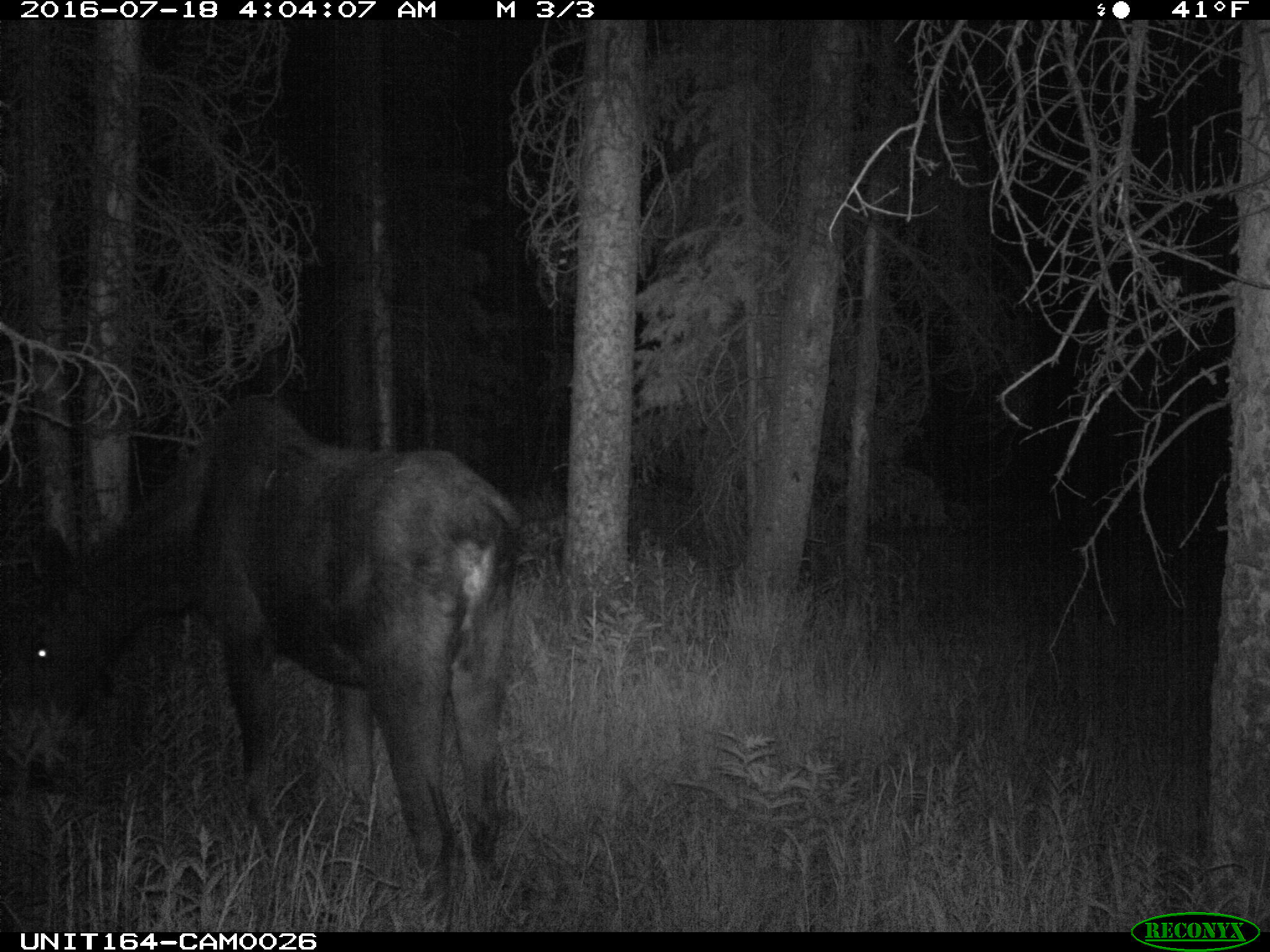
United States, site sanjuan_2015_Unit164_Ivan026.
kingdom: Animalia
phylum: Chordata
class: Mammalia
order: Artiodactyla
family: Cervidae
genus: Alces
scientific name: Alces alces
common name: moose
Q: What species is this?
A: Alces alces (moose).